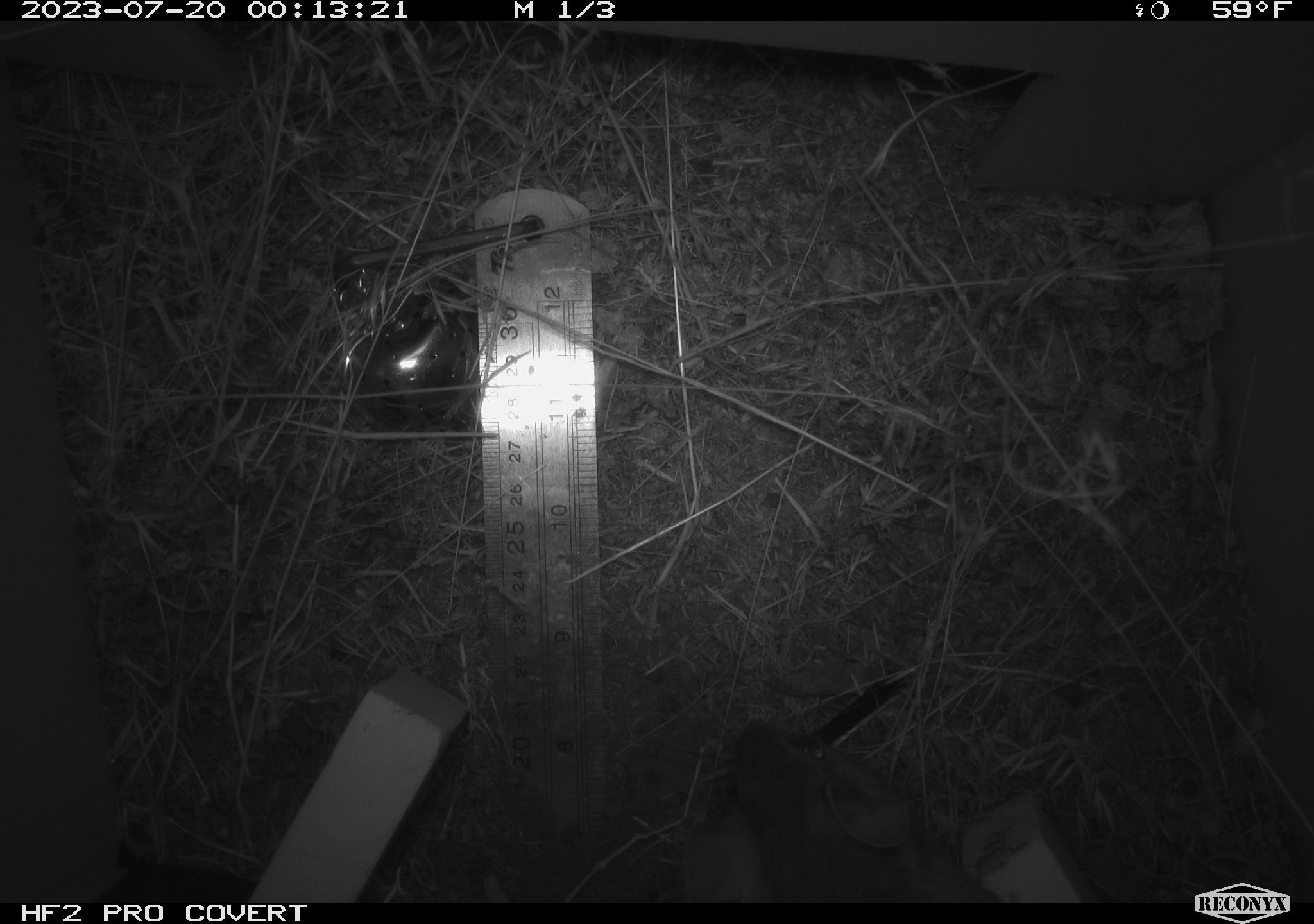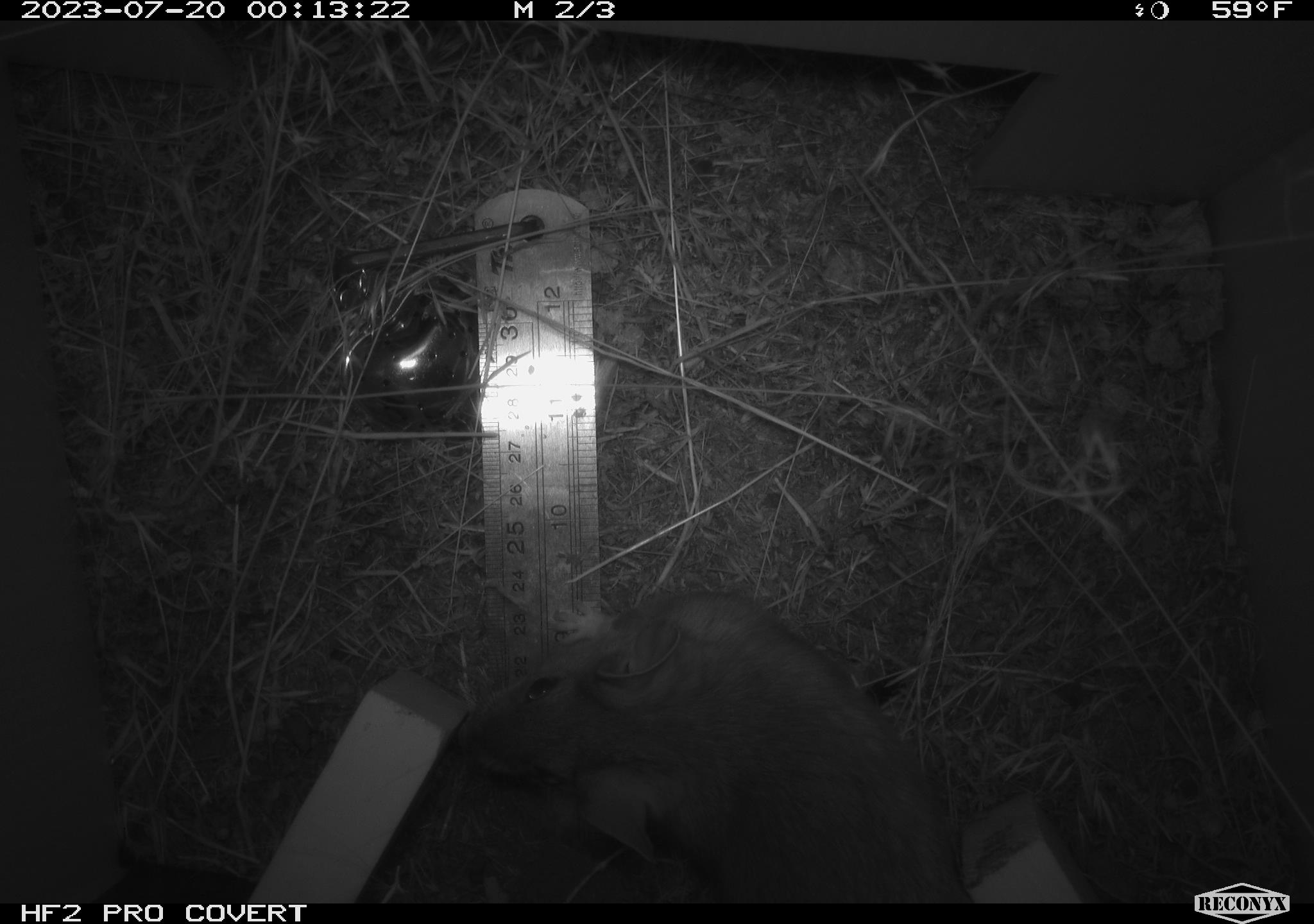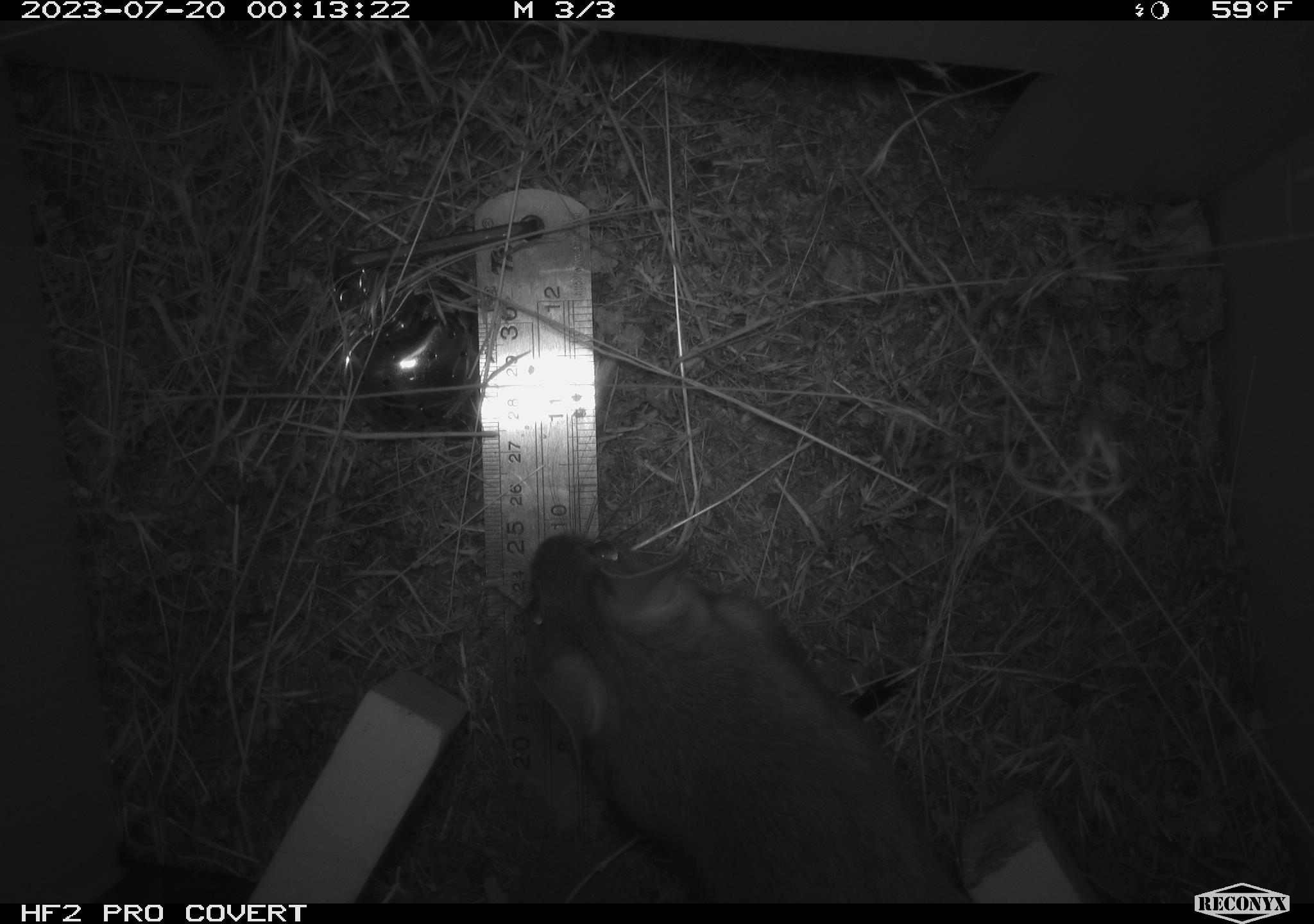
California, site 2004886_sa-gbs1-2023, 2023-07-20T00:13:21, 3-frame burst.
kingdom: Animalia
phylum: Chordata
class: Mammalia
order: Rodentia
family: Cricetidae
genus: Neotoma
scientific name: Neotoma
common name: pack rat or woodrat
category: neotoma species